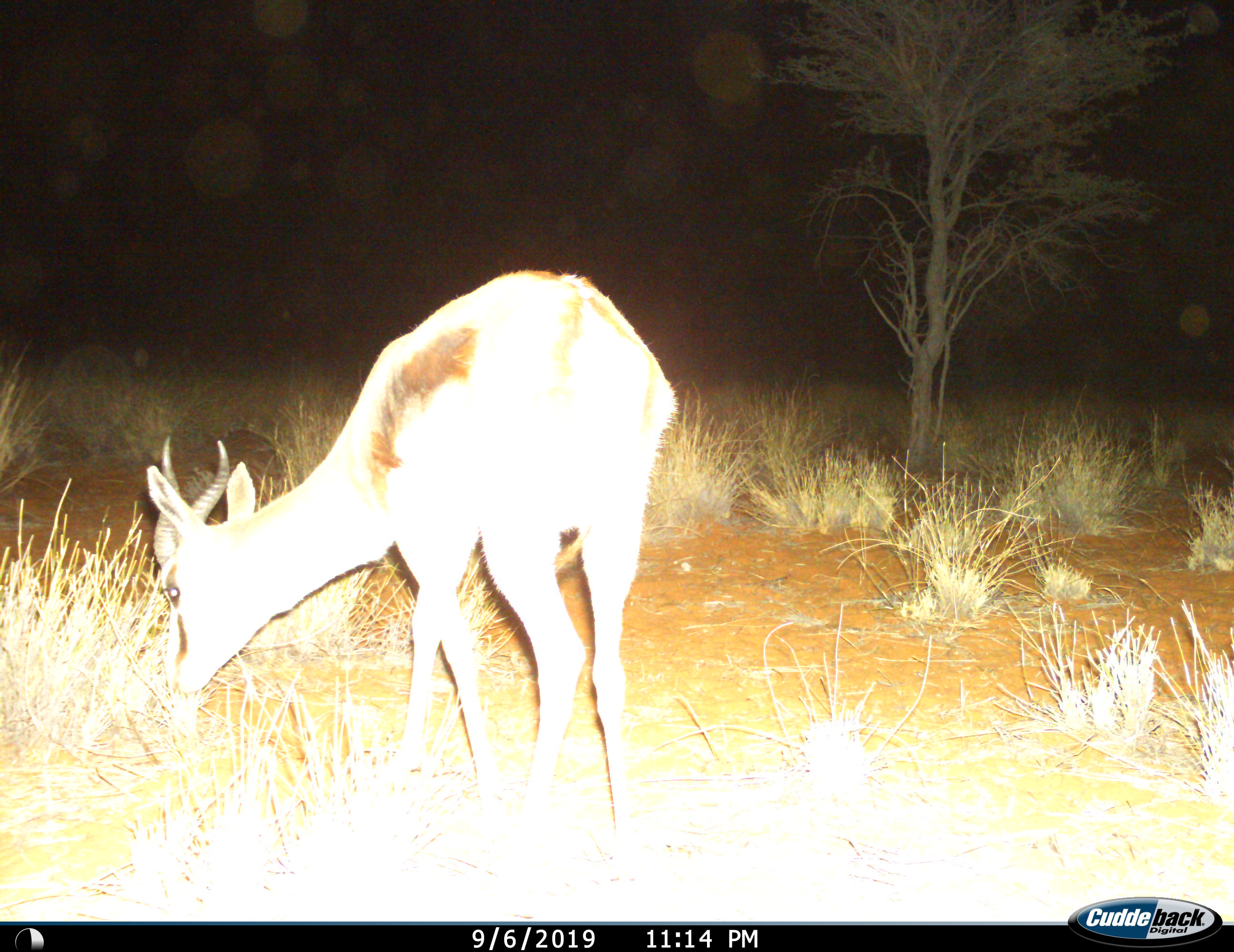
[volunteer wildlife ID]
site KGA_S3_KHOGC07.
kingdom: Animalia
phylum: Chordata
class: Mammalia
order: Artiodactyla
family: Bovidae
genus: Antidorcas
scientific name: Antidorcas marsupialis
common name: springbok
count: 1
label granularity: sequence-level